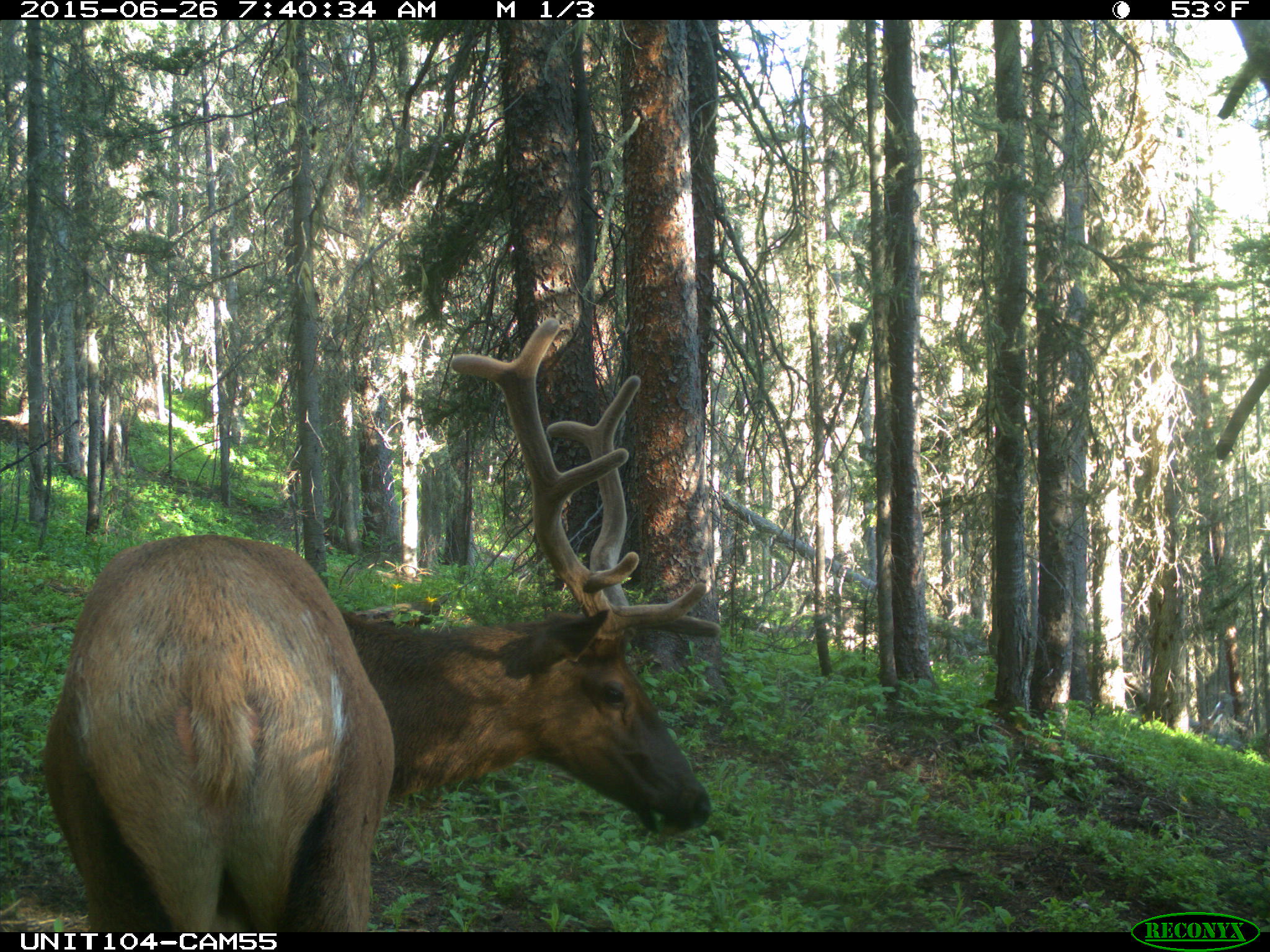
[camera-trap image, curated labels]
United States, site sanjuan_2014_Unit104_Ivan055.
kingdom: Animalia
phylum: Chordata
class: Mammalia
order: Artiodactyla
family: Cervidae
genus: Cervus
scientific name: Cervus elaphus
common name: red deer